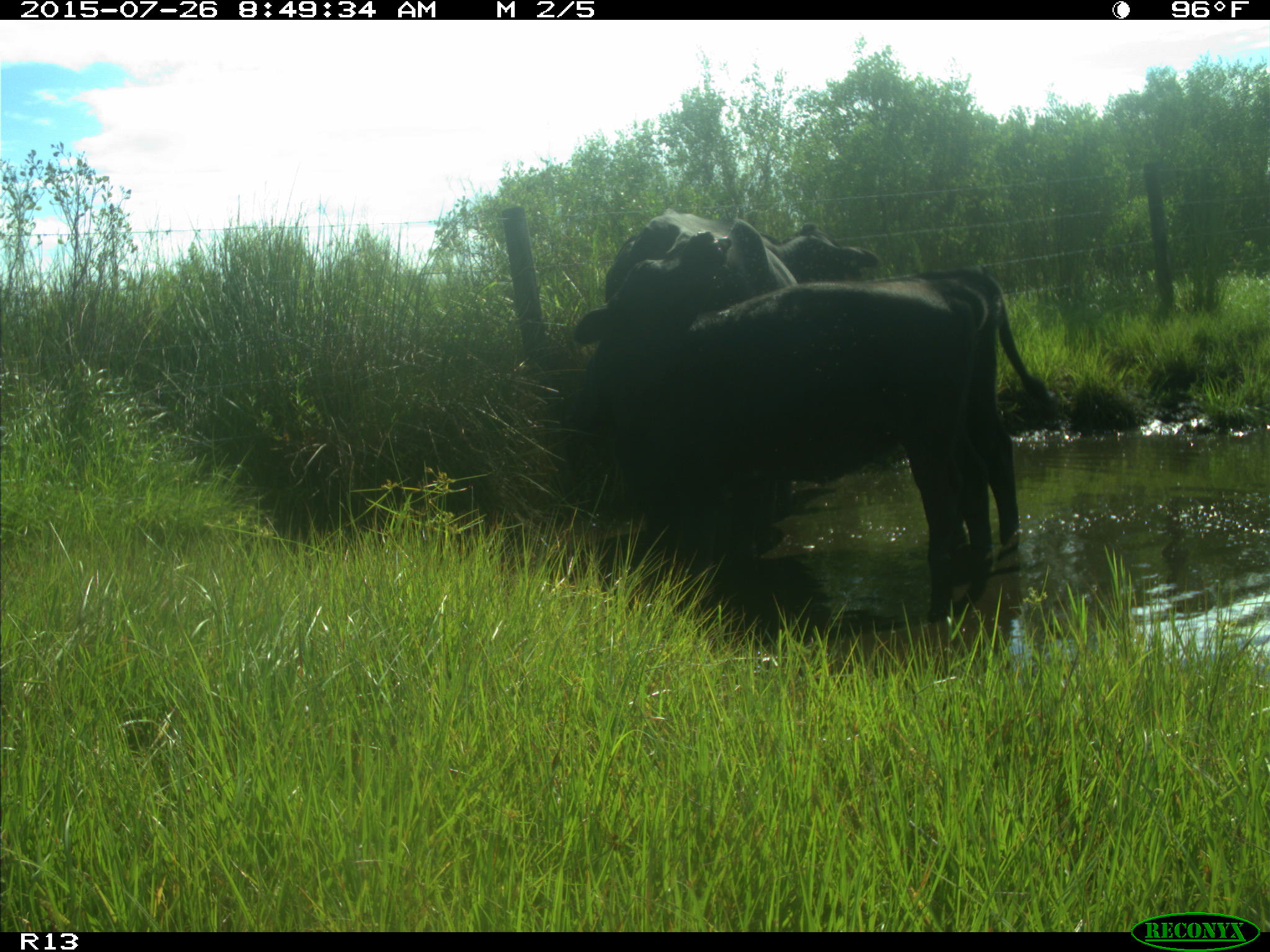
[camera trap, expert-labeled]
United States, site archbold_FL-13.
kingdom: Animalia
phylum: Chordata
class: Mammalia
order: Artiodactyla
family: Bovidae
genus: Bos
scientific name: Bos taurus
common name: domestic cow